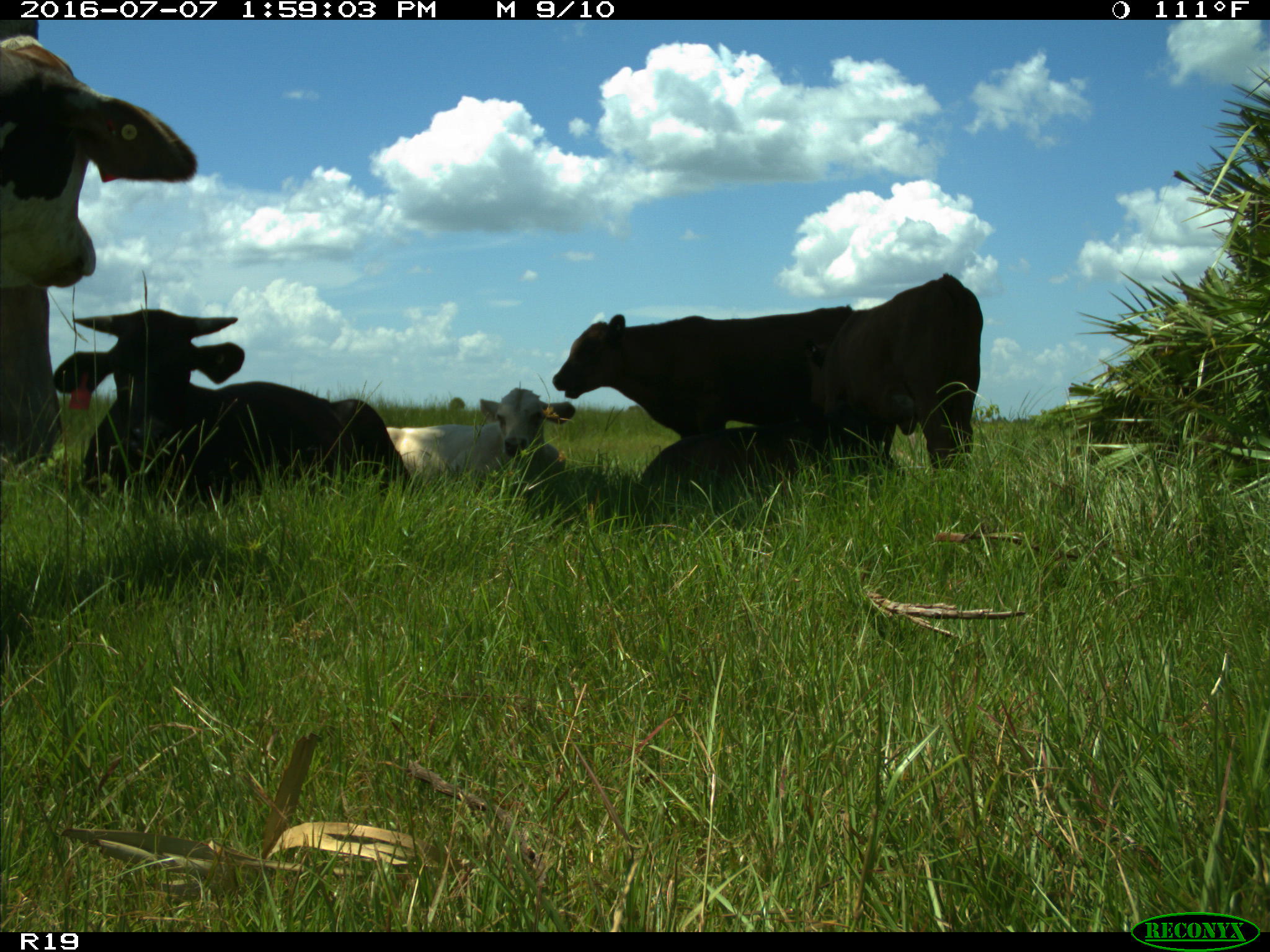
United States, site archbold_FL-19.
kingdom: Animalia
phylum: Chordata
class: Mammalia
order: Artiodactyla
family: Bovidae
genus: Bos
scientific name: Bos taurus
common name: domestic cow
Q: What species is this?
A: Bos taurus (domestic cow).